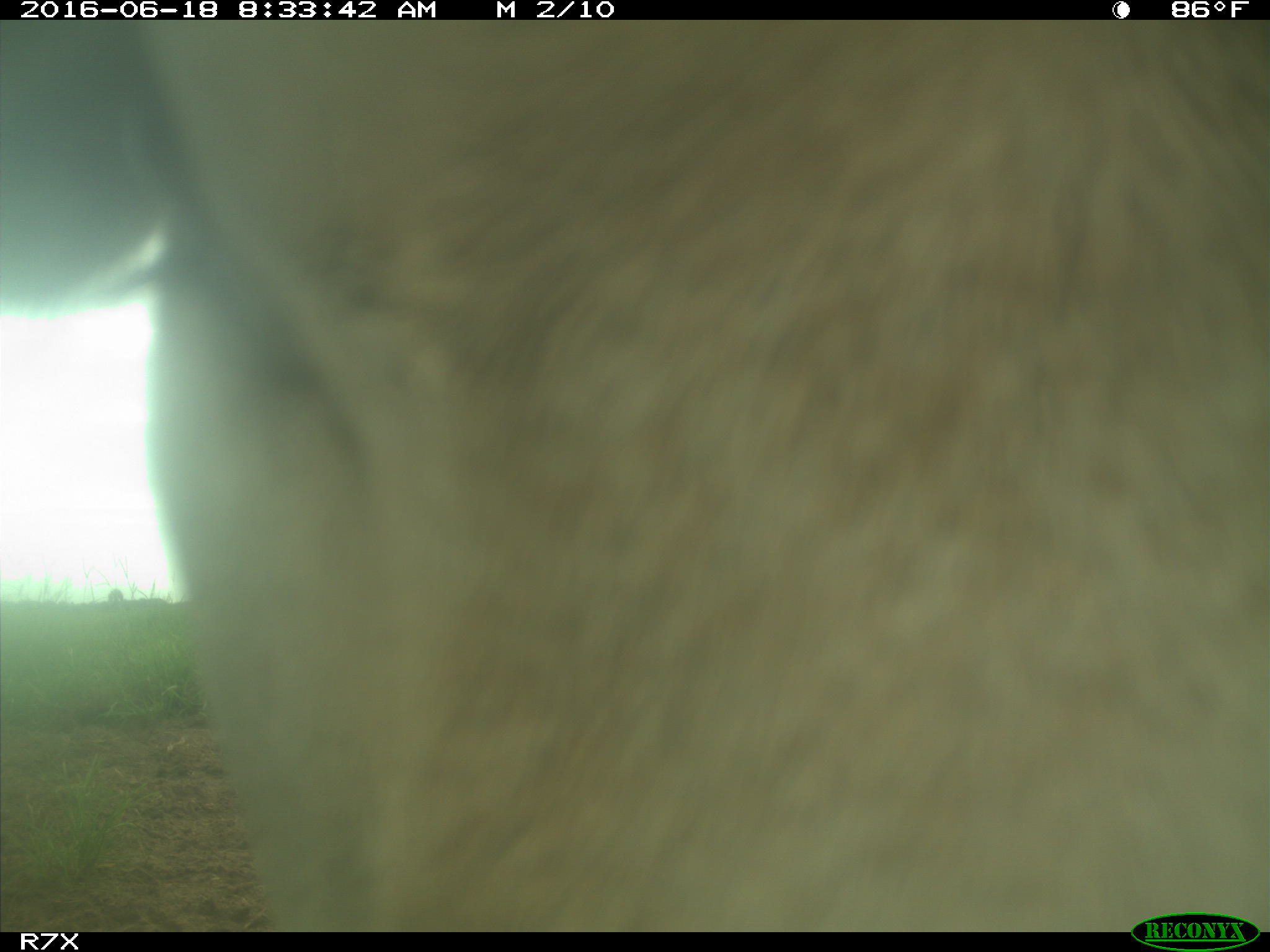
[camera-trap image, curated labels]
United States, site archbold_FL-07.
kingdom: Animalia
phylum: Chordata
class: Mammalia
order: Artiodactyla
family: Bovidae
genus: Bos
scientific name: Bos taurus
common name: domestic cow